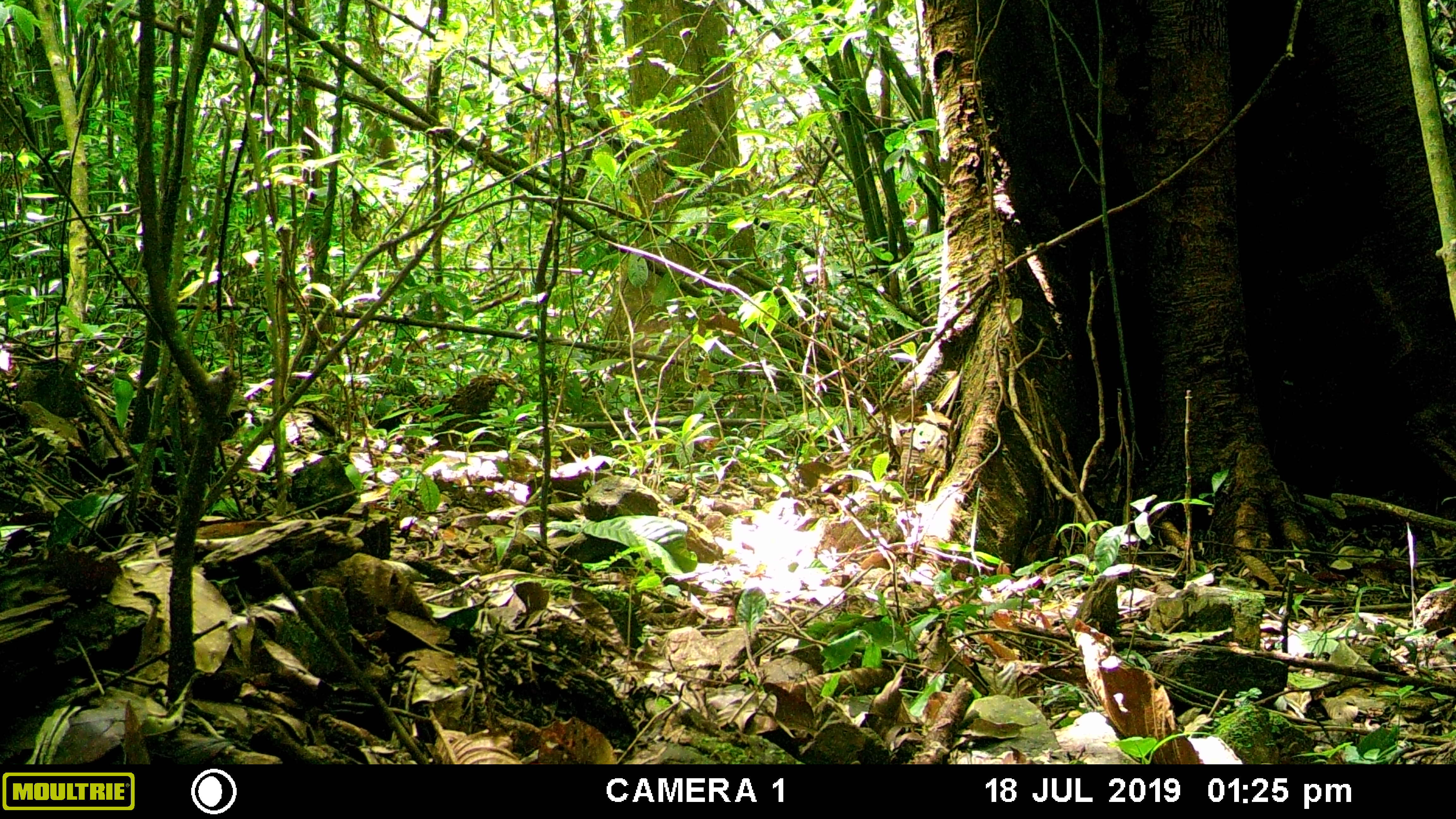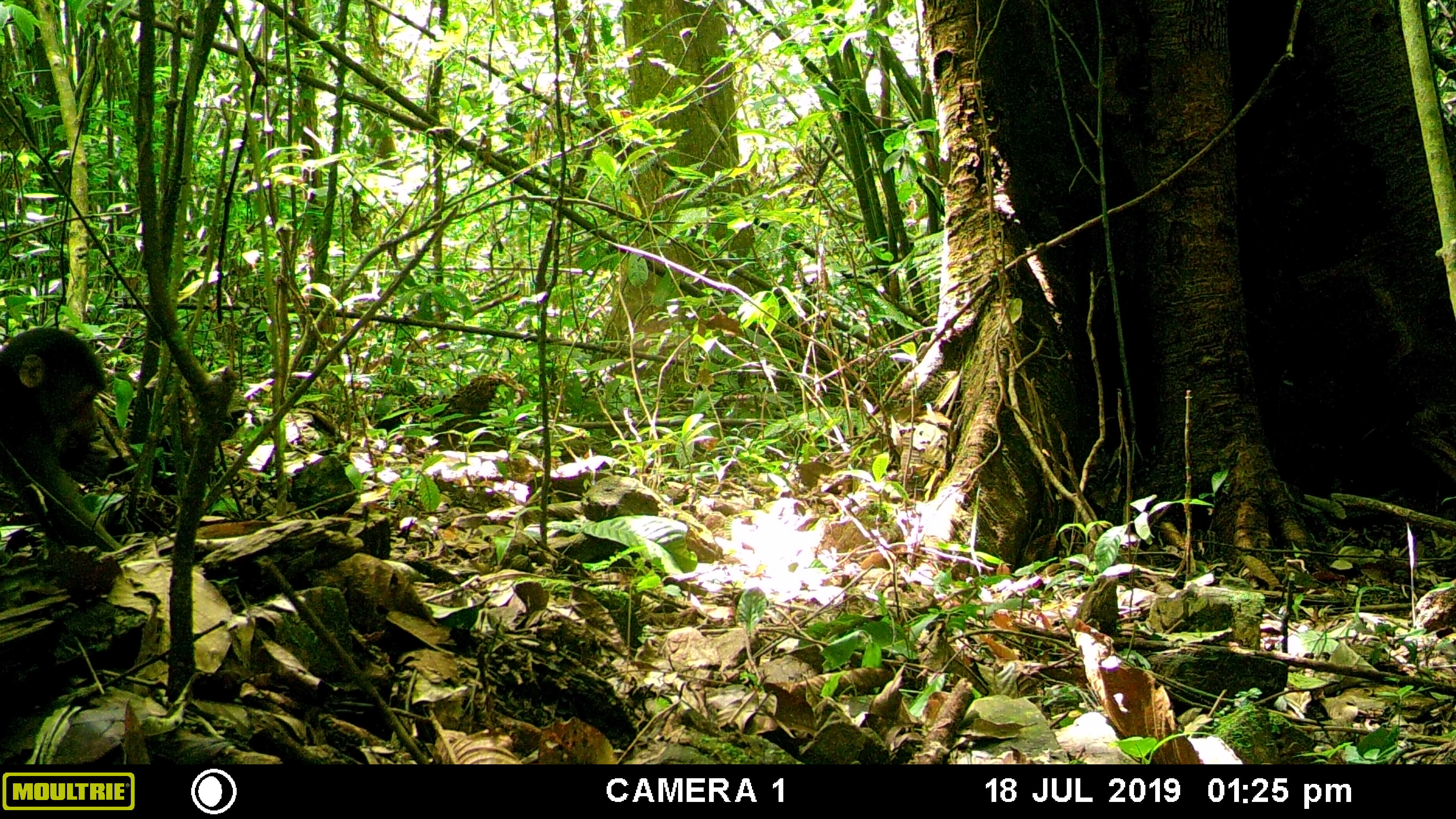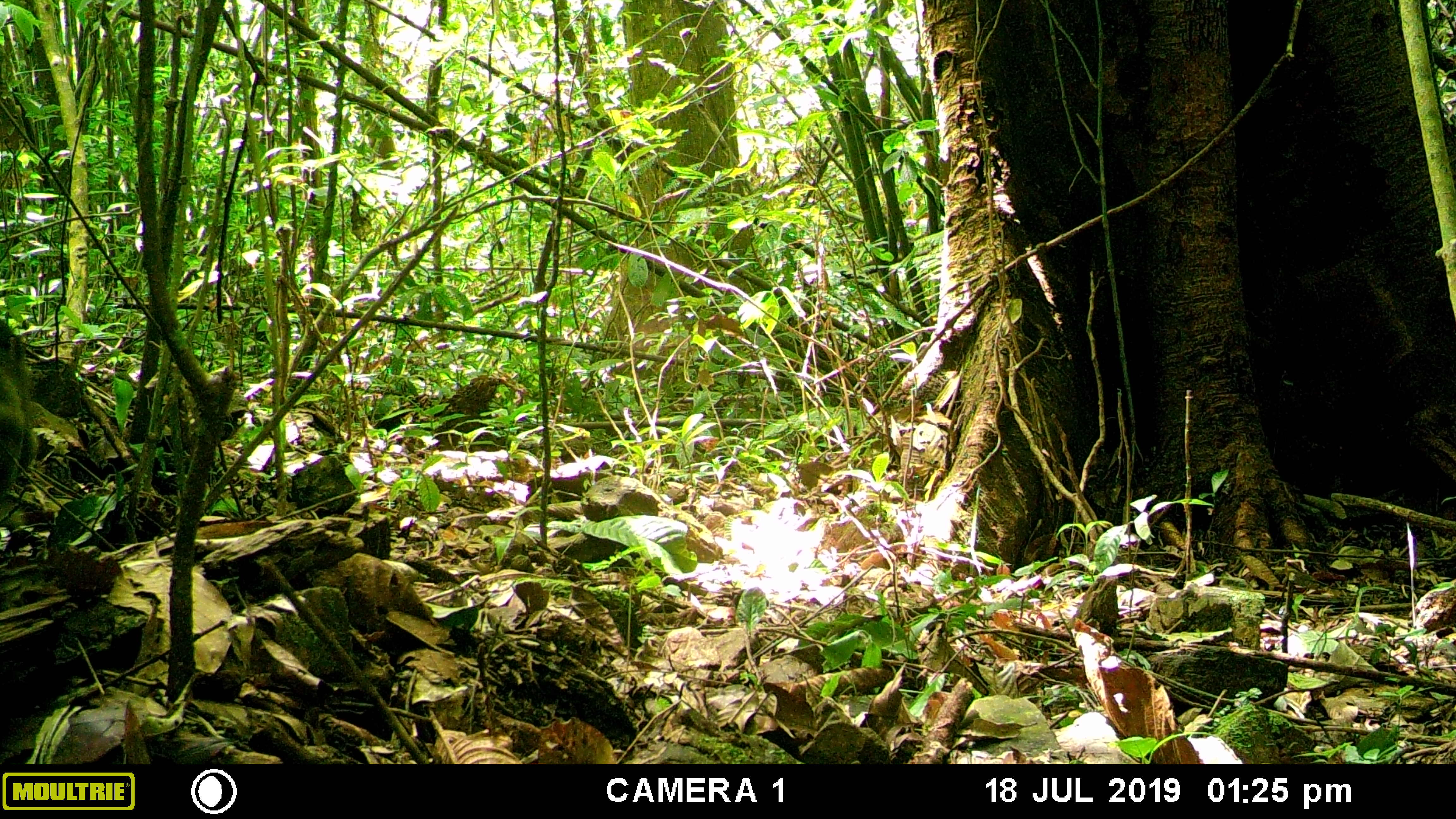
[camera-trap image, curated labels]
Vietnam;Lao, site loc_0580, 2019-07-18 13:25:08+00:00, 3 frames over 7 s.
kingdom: Animalia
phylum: Chordata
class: Mammalia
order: Primates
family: Cercopithecidae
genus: Macaca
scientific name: Macaca arctoides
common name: stump-tailed macaque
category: stump tailed macaque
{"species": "stump tailed macaque (stump-tailed macaque) (Macaca arctoides)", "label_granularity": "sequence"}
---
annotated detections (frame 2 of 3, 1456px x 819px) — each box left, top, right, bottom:
stump tailed macaque: 0, 326, 121, 553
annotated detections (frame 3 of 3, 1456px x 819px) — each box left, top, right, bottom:
stump tailed macaque: 0, 319, 40, 526